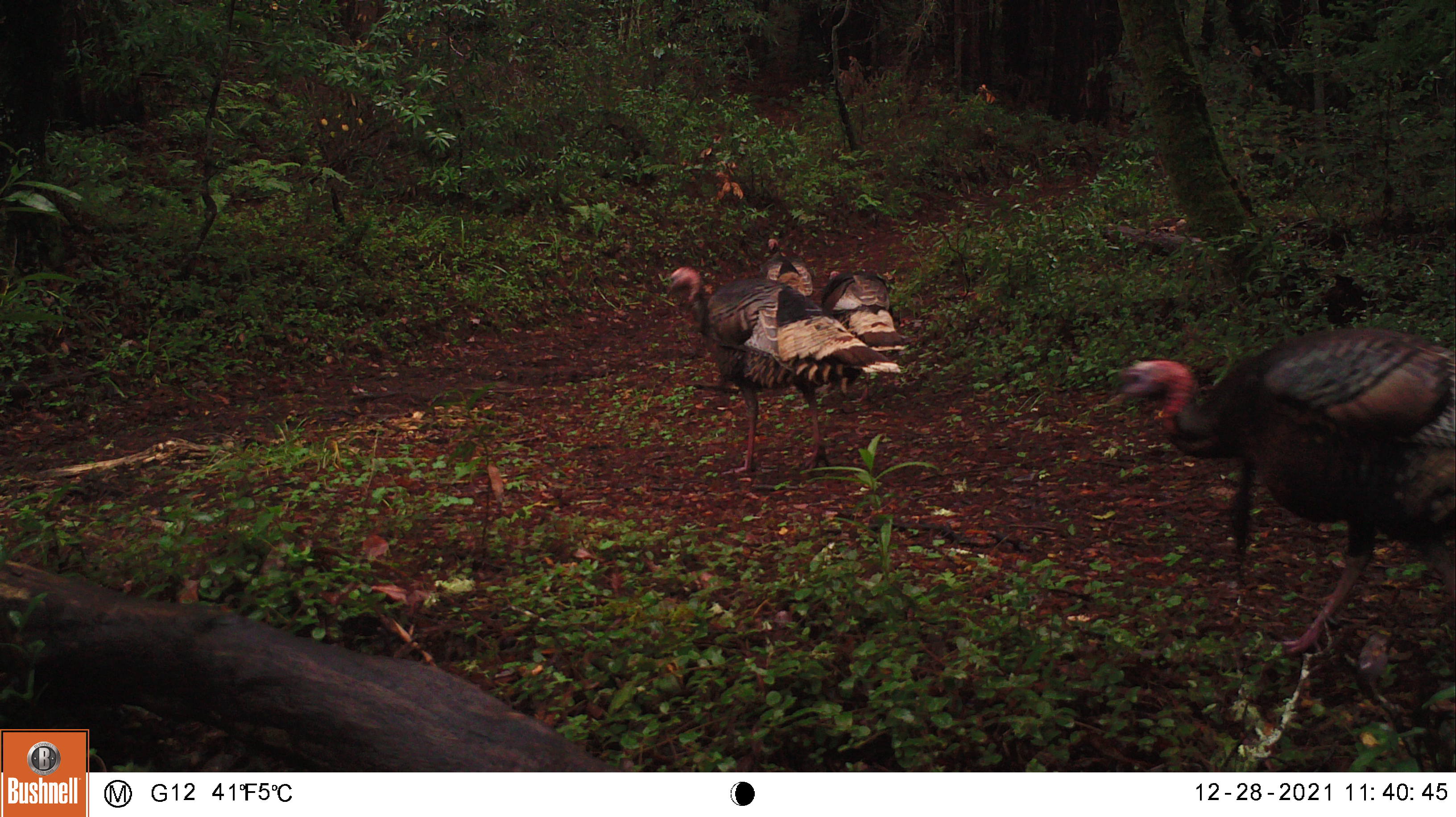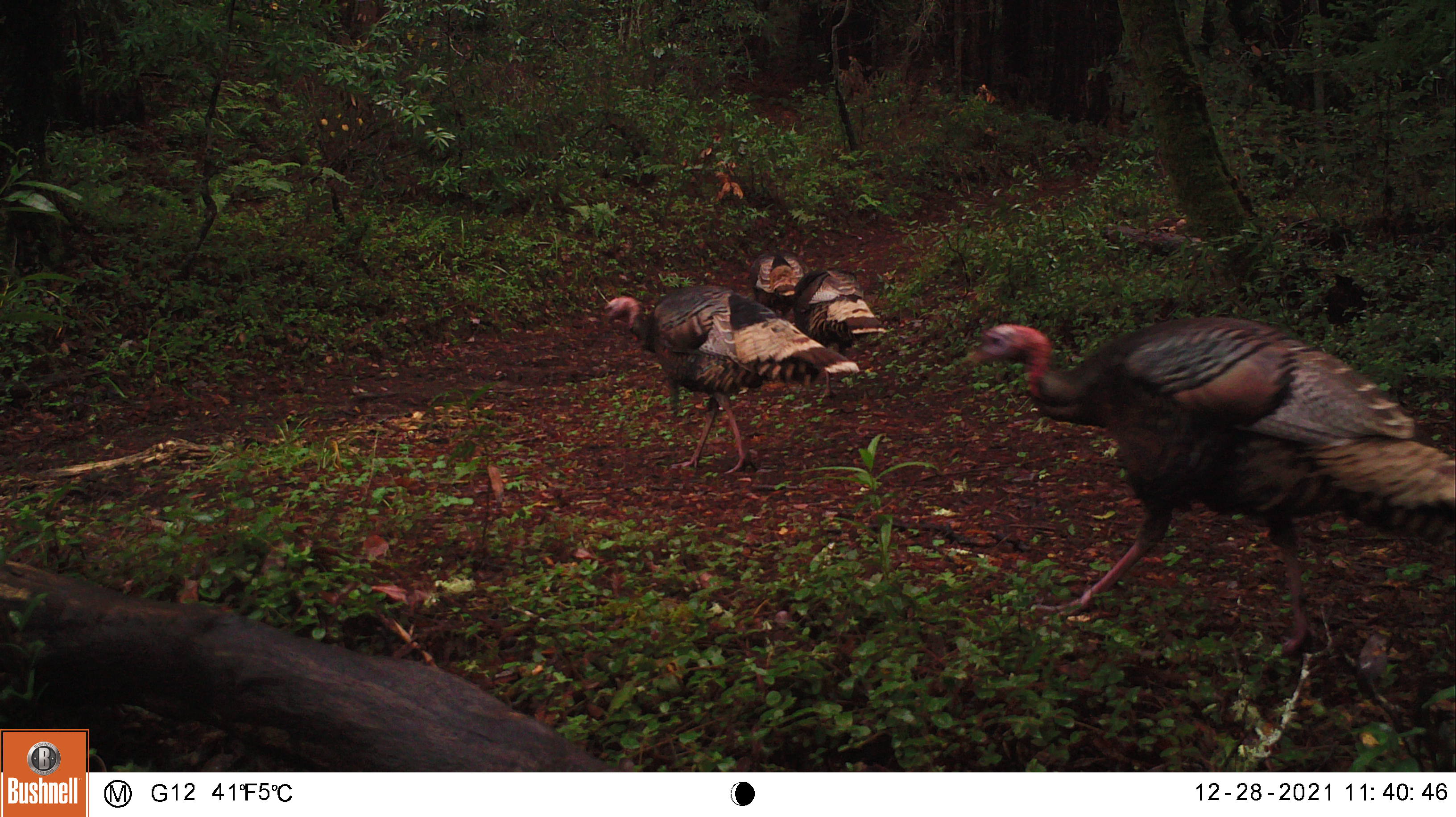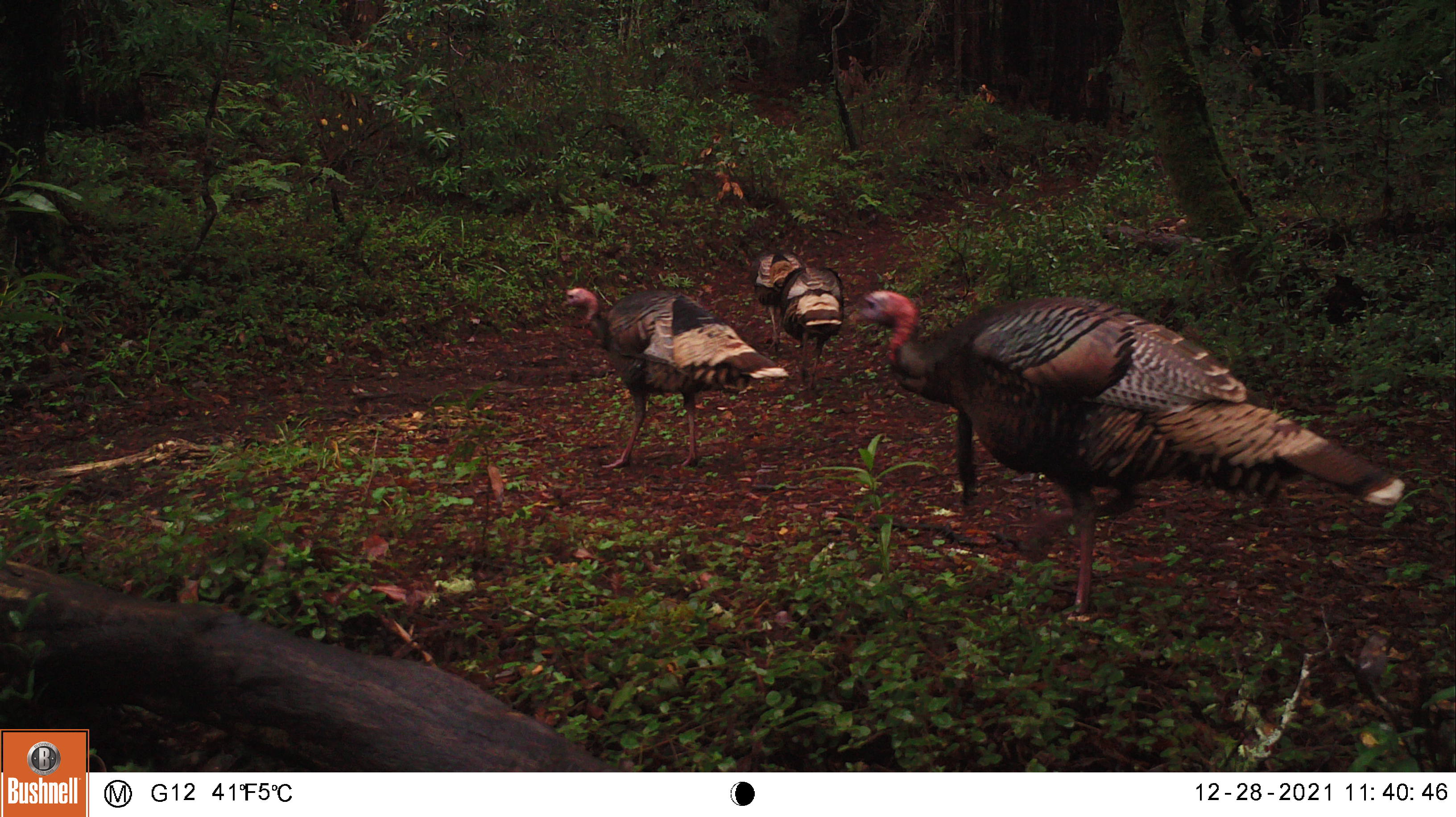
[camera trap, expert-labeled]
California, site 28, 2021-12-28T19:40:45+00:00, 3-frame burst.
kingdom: Animalia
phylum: Chordata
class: Aves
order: Galliformes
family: Phasianidae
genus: Meleagris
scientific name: Meleagris gallopavo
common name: turkey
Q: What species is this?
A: Turkey (Meleagris gallopavo).